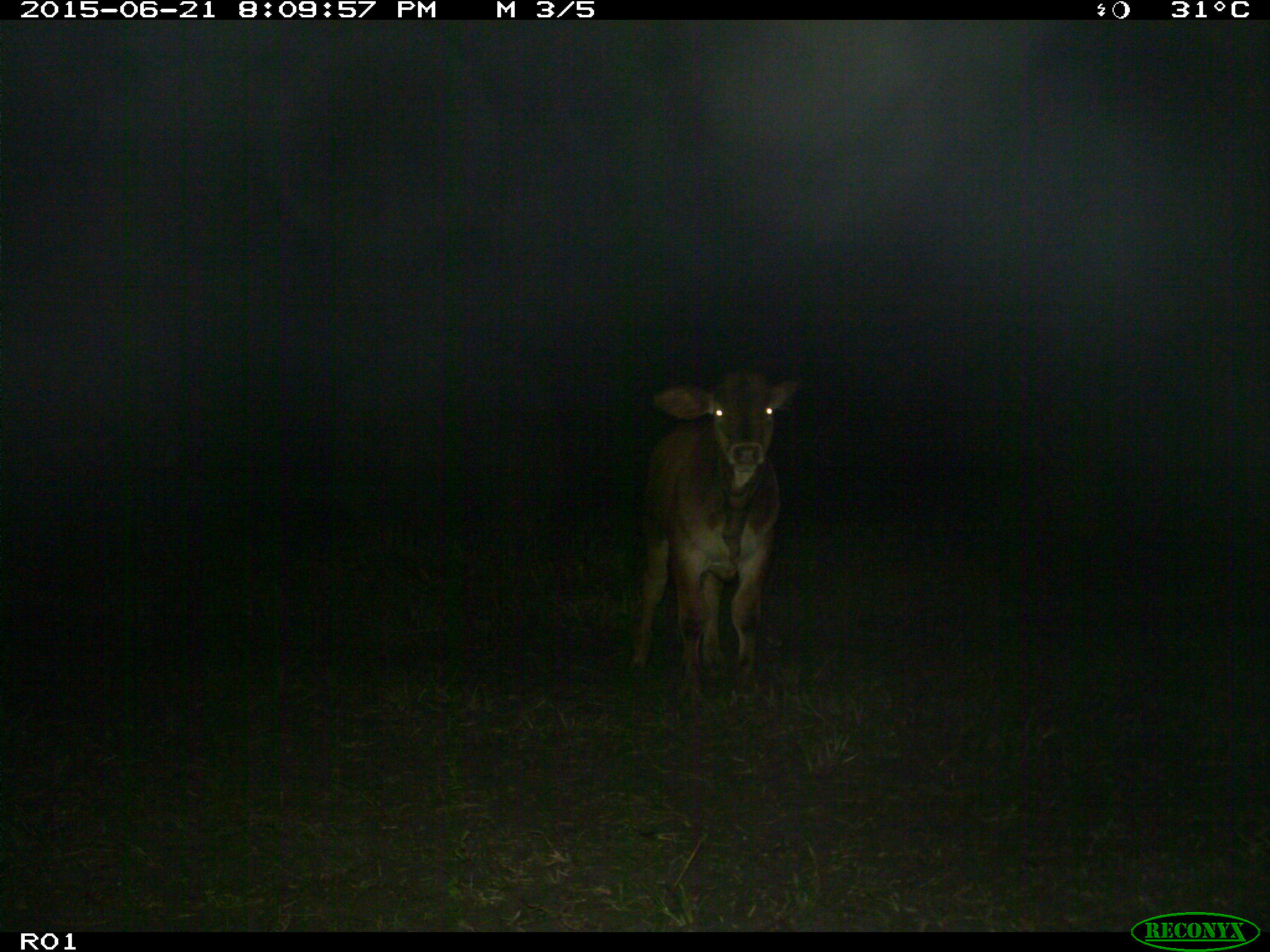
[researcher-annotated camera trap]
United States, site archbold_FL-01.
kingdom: Animalia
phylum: Chordata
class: Mammalia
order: Artiodactyla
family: Bovidae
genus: Bos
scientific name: Bos taurus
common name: domestic cow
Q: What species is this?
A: Bos taurus (domestic cow).